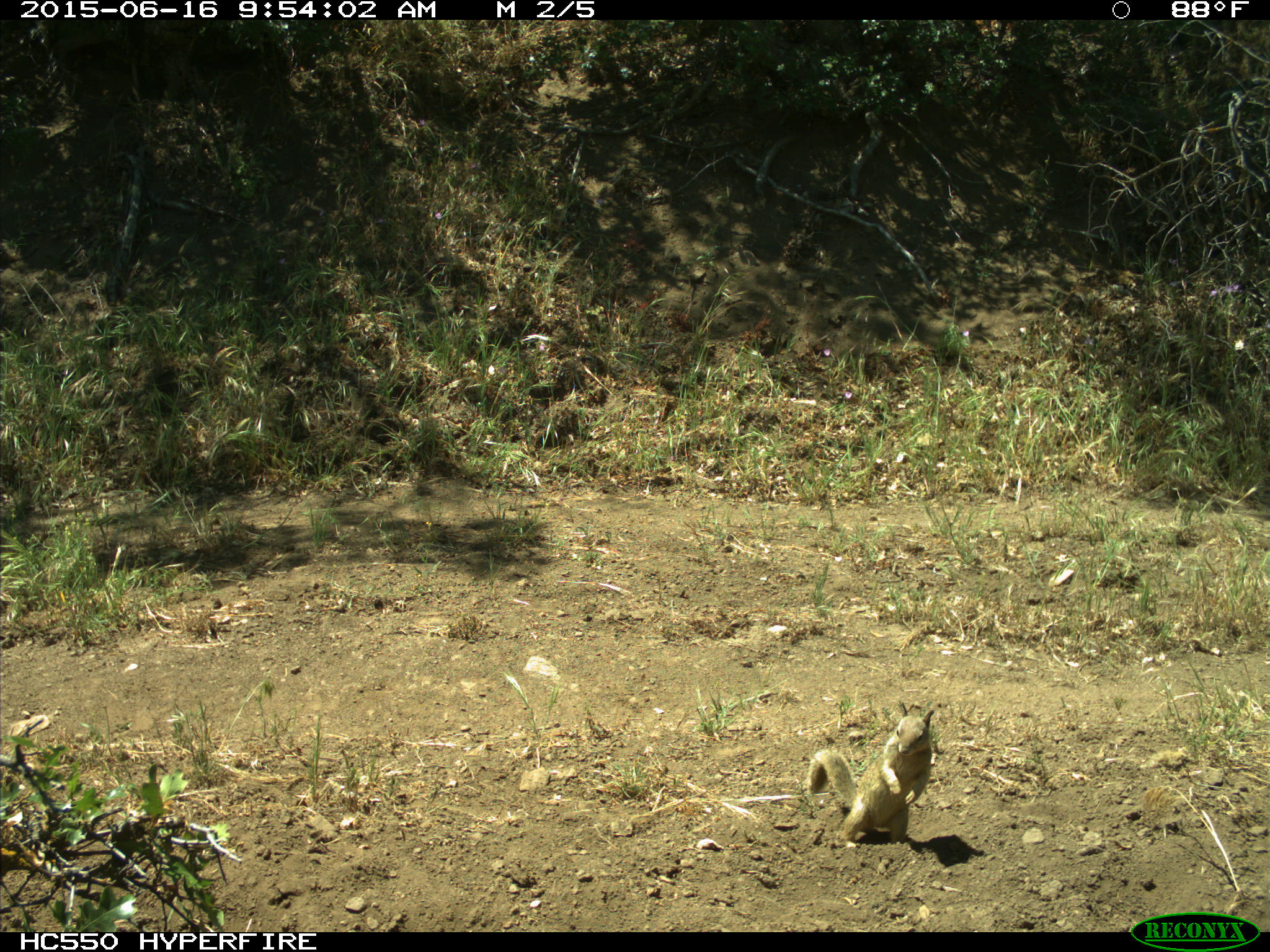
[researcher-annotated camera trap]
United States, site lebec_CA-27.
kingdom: Animalia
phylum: Chordata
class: Mammalia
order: Rodentia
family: Sciuridae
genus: Otospermophilus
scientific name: Otospermophilus beecheyi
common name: california ground squirrel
Otospermophilus beecheyi (california ground squirrel).